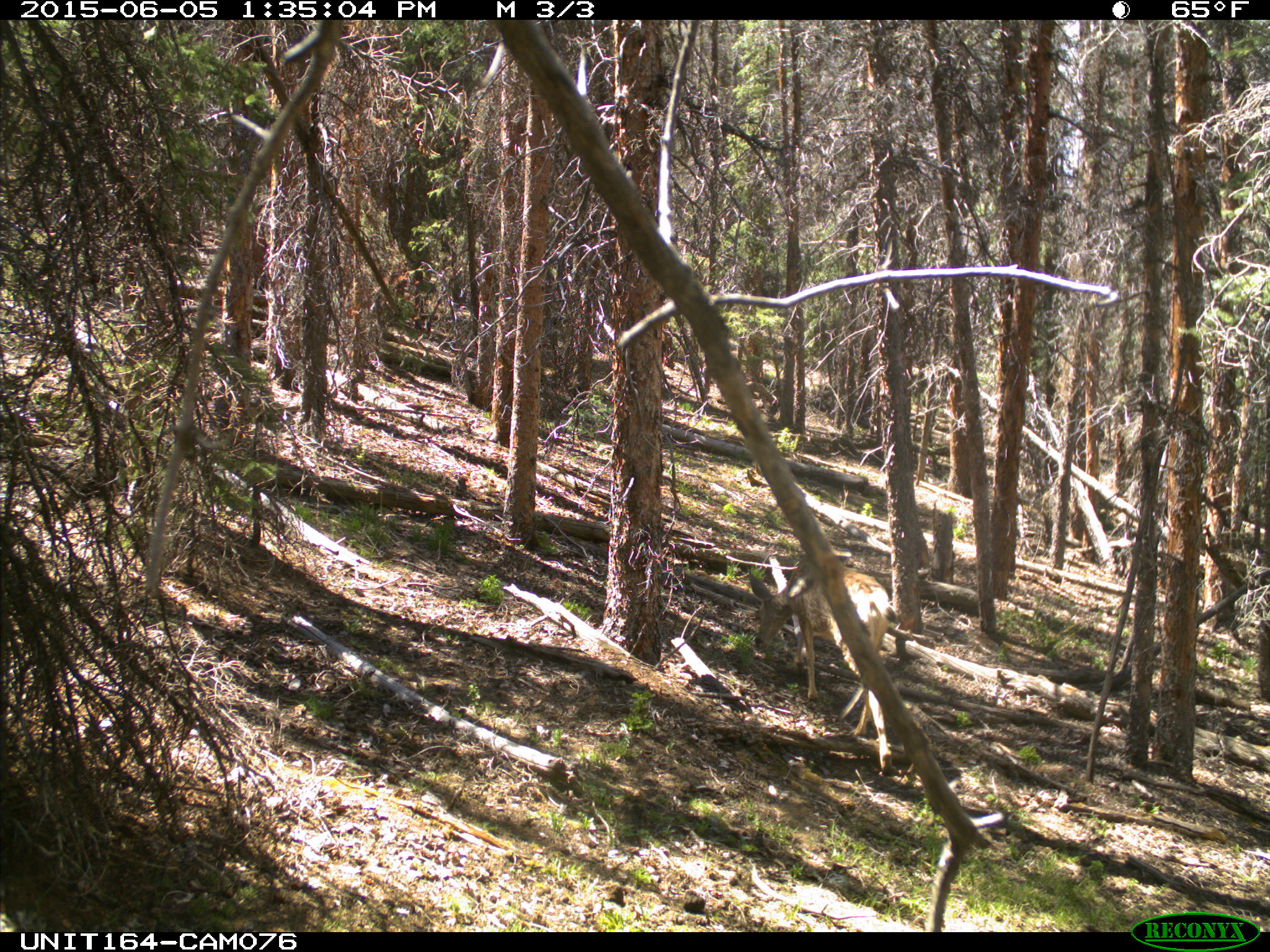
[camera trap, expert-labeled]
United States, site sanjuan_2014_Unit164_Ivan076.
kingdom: Animalia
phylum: Chordata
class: Mammalia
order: Artiodactyla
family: Cervidae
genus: Odocoileus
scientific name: Odocoileus hemionus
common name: mule deer